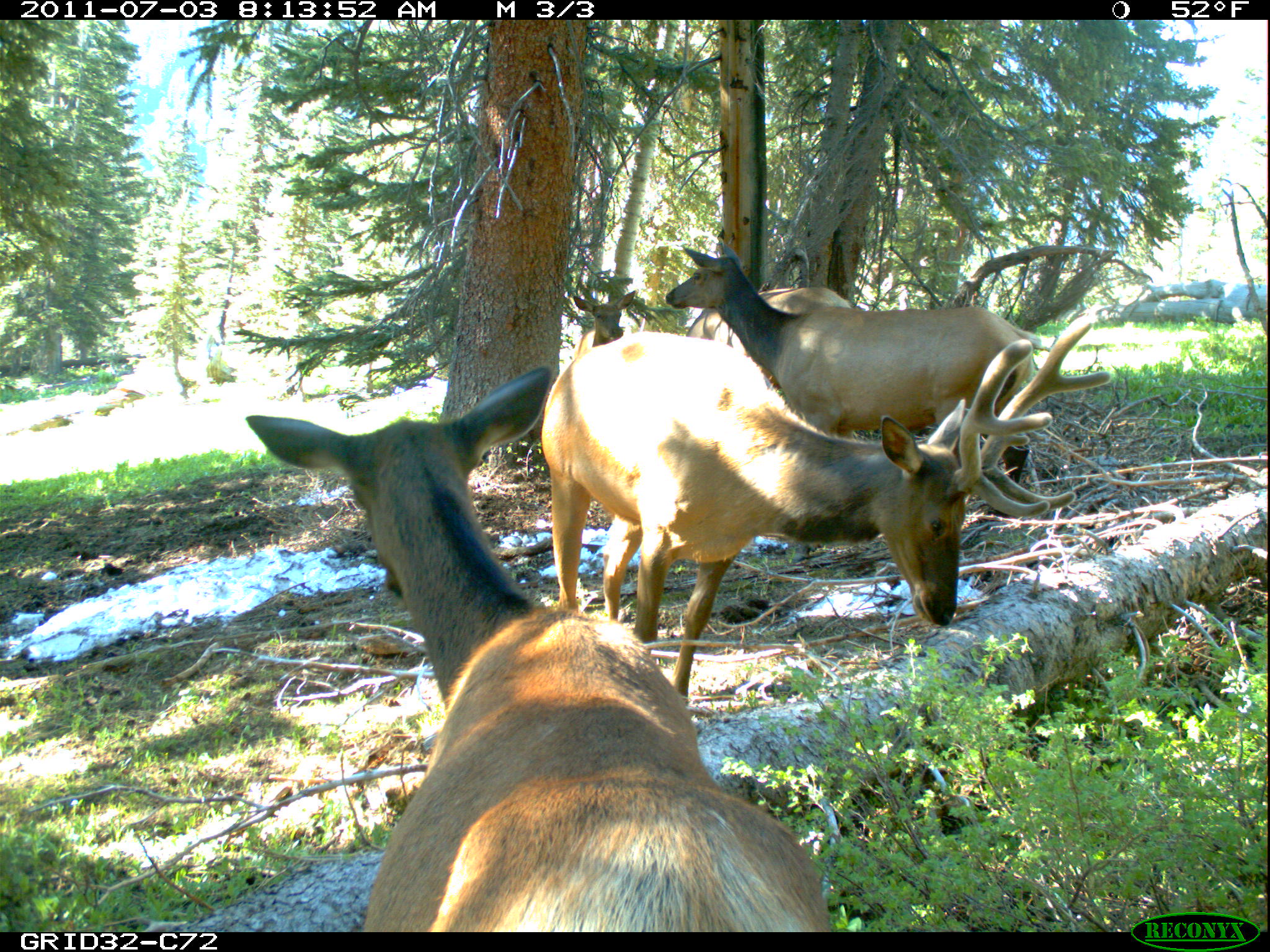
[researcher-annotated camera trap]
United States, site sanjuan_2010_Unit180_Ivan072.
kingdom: Animalia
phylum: Chordata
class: Mammalia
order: Artiodactyla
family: Cervidae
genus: Cervus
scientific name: Cervus elaphus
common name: red deer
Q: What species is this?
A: Cervus elaphus (red deer).